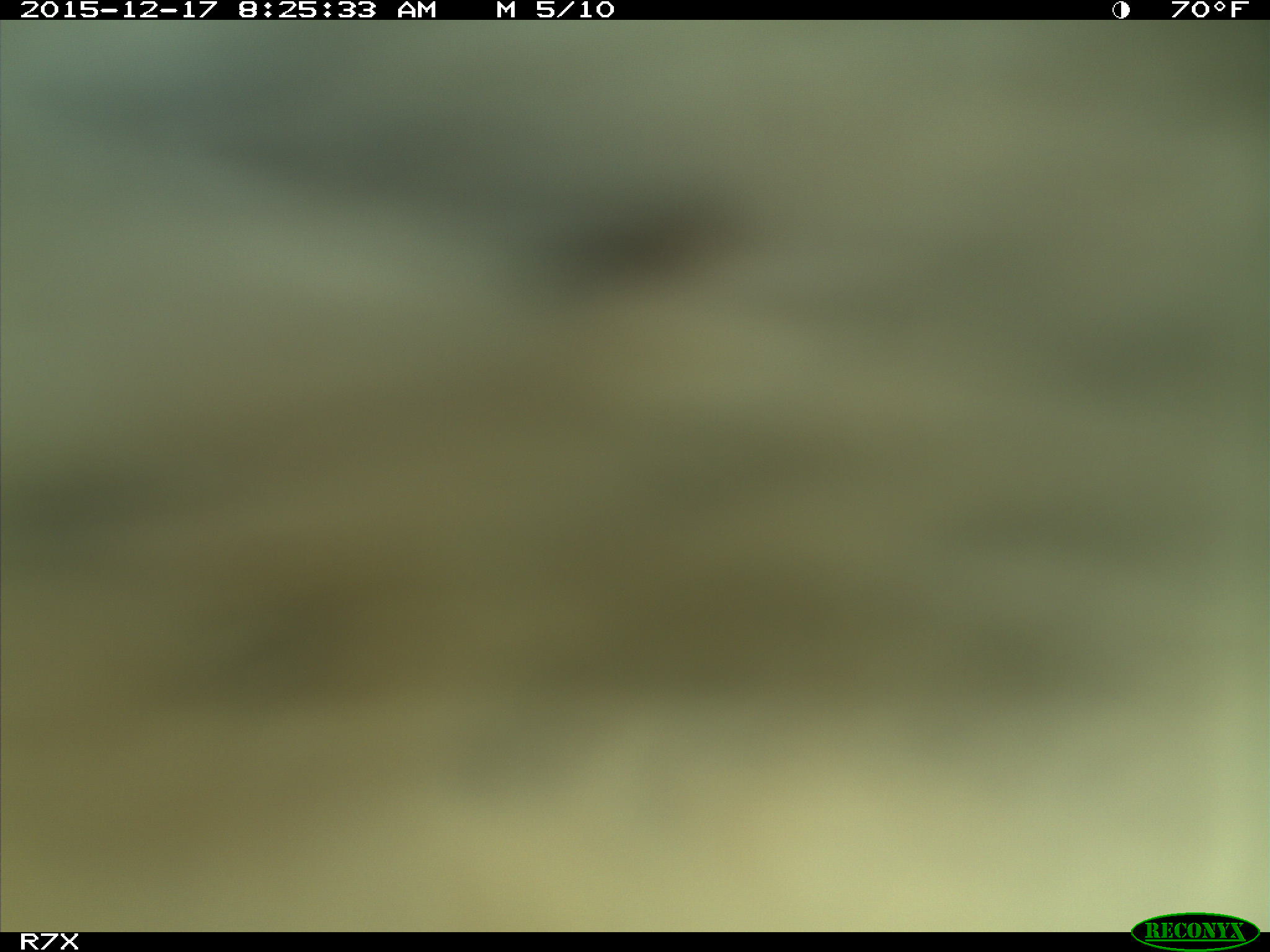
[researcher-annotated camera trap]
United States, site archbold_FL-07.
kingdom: Animalia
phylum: Chordata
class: Mammalia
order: Artiodactyla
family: Bovidae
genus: Bos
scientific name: Bos taurus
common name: domestic cow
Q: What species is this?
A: Bos taurus (domestic cow).